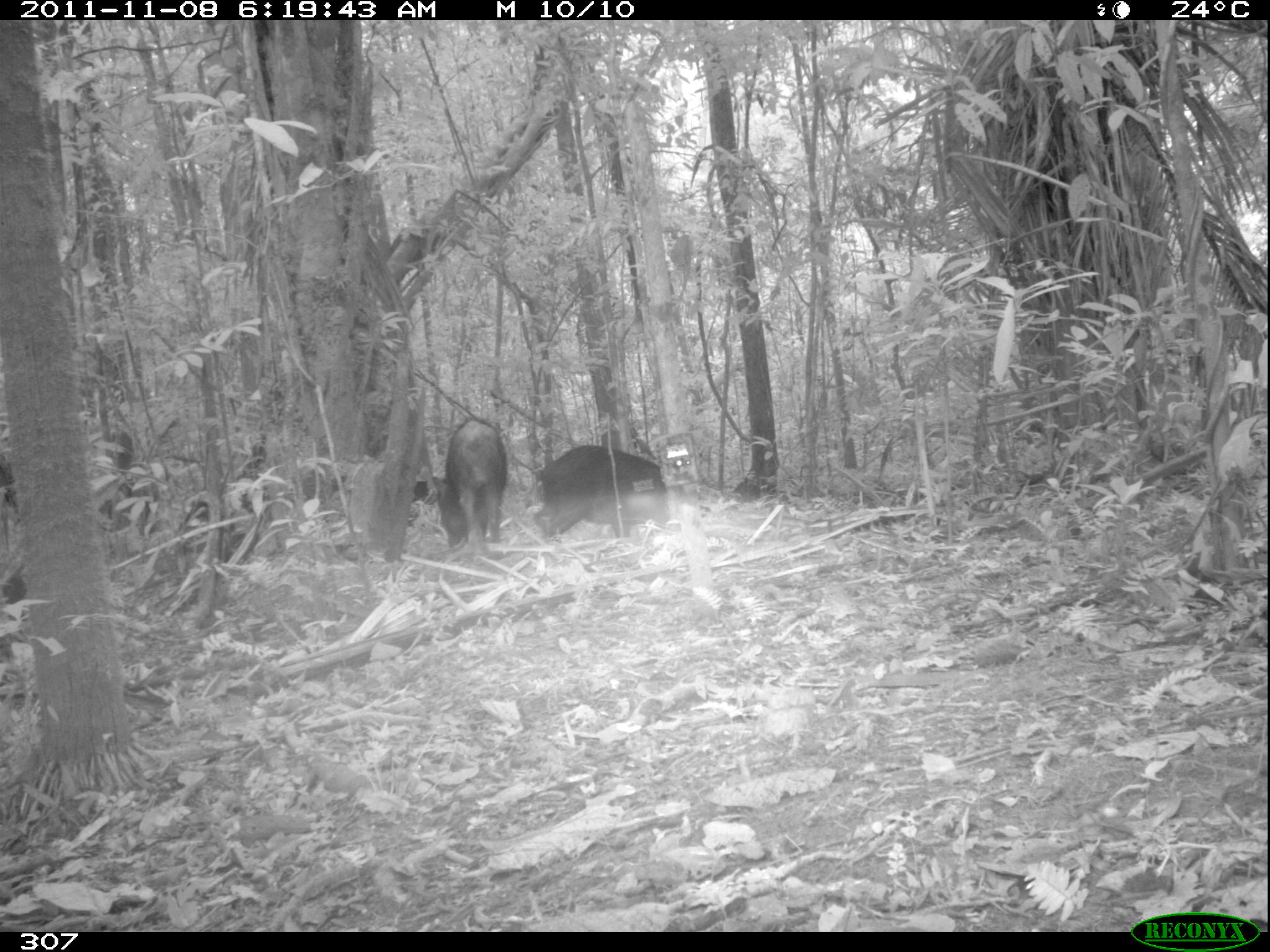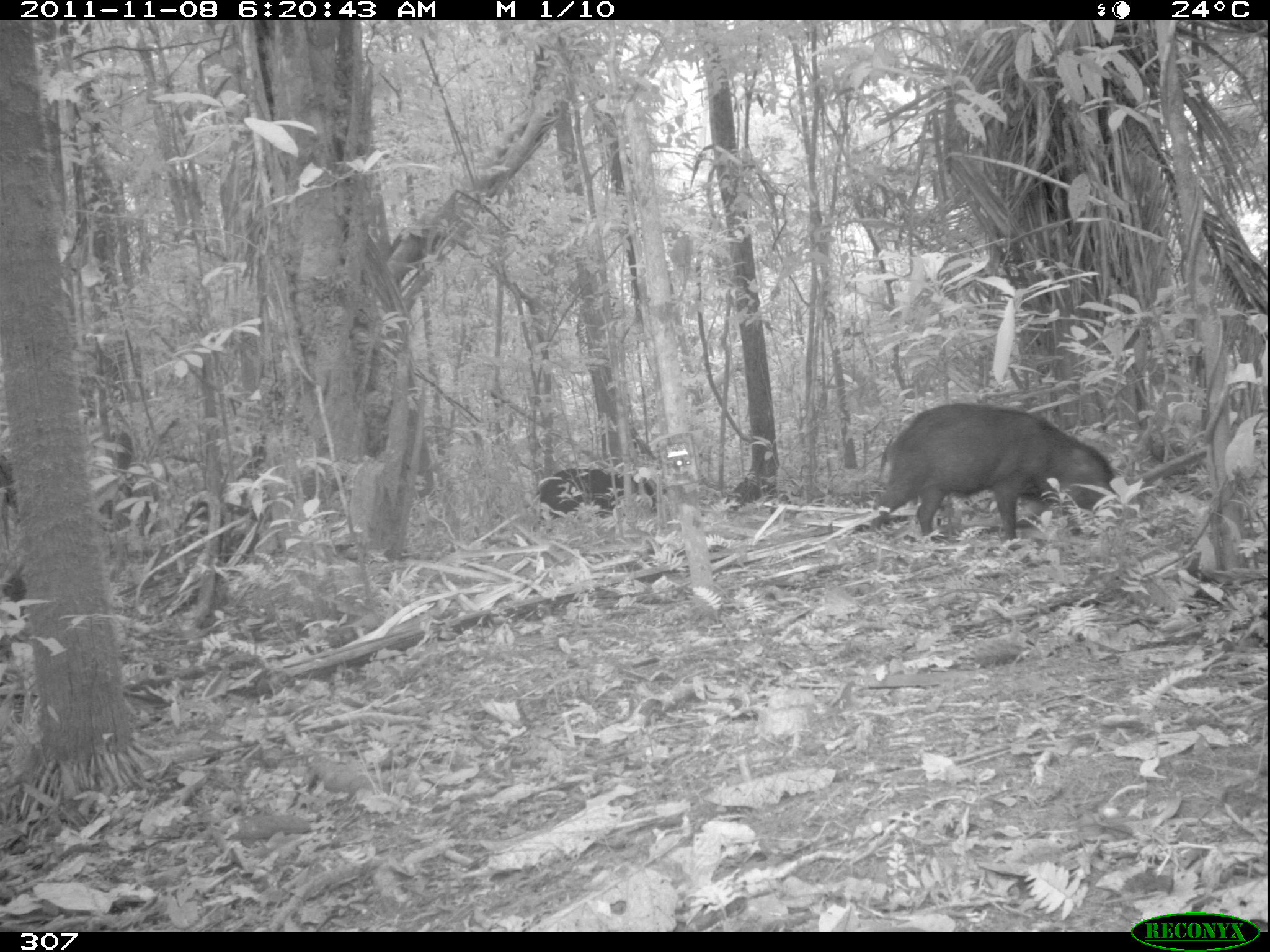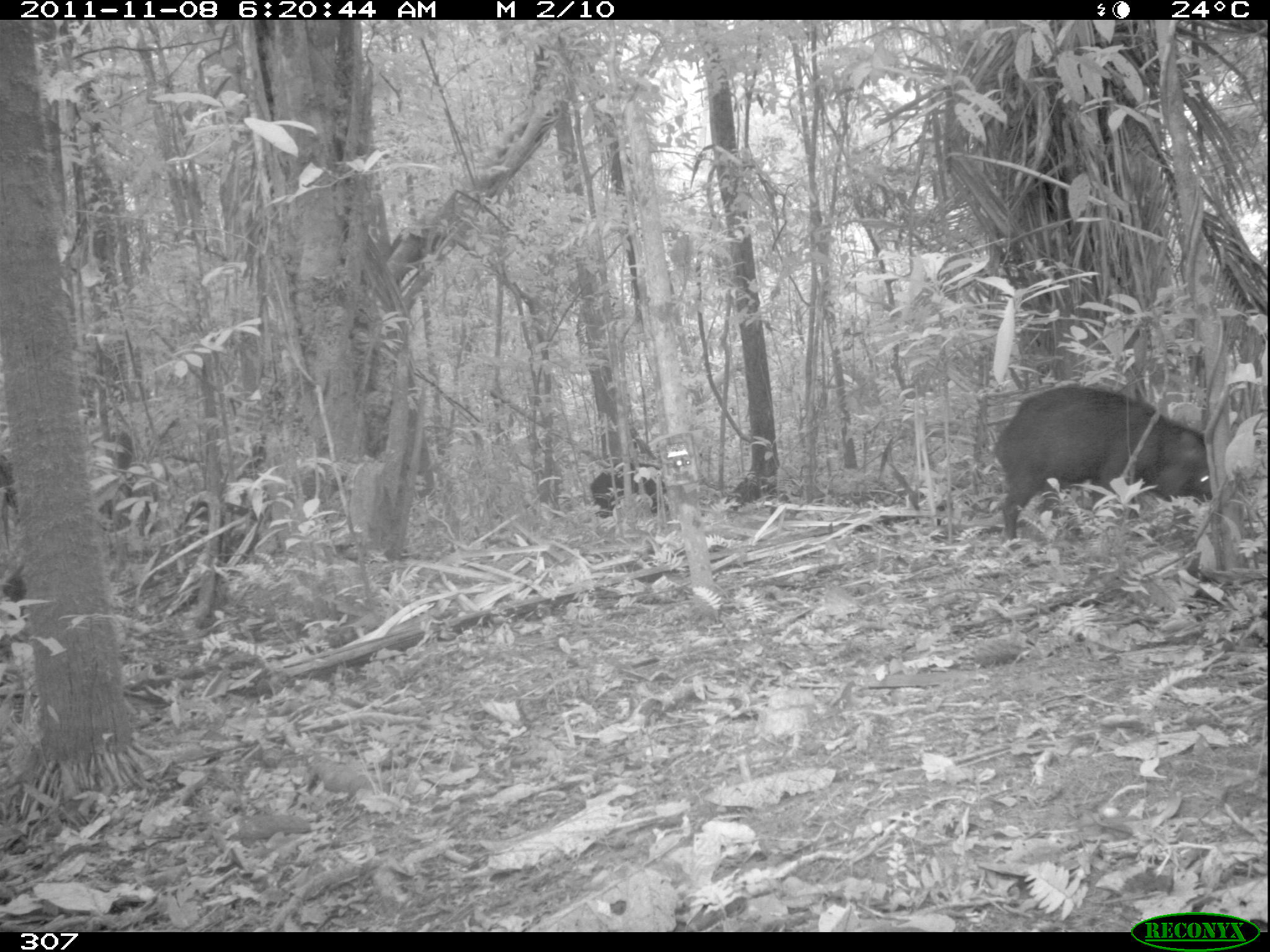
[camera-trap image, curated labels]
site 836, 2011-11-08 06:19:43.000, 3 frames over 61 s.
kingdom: Animalia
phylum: Chordata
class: Mammalia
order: Artiodactyla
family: Tayassuidae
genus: Tayassu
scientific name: Tayassu pecari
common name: white-lipped peccary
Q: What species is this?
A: Tayassu pecari (white-lipped peccary).